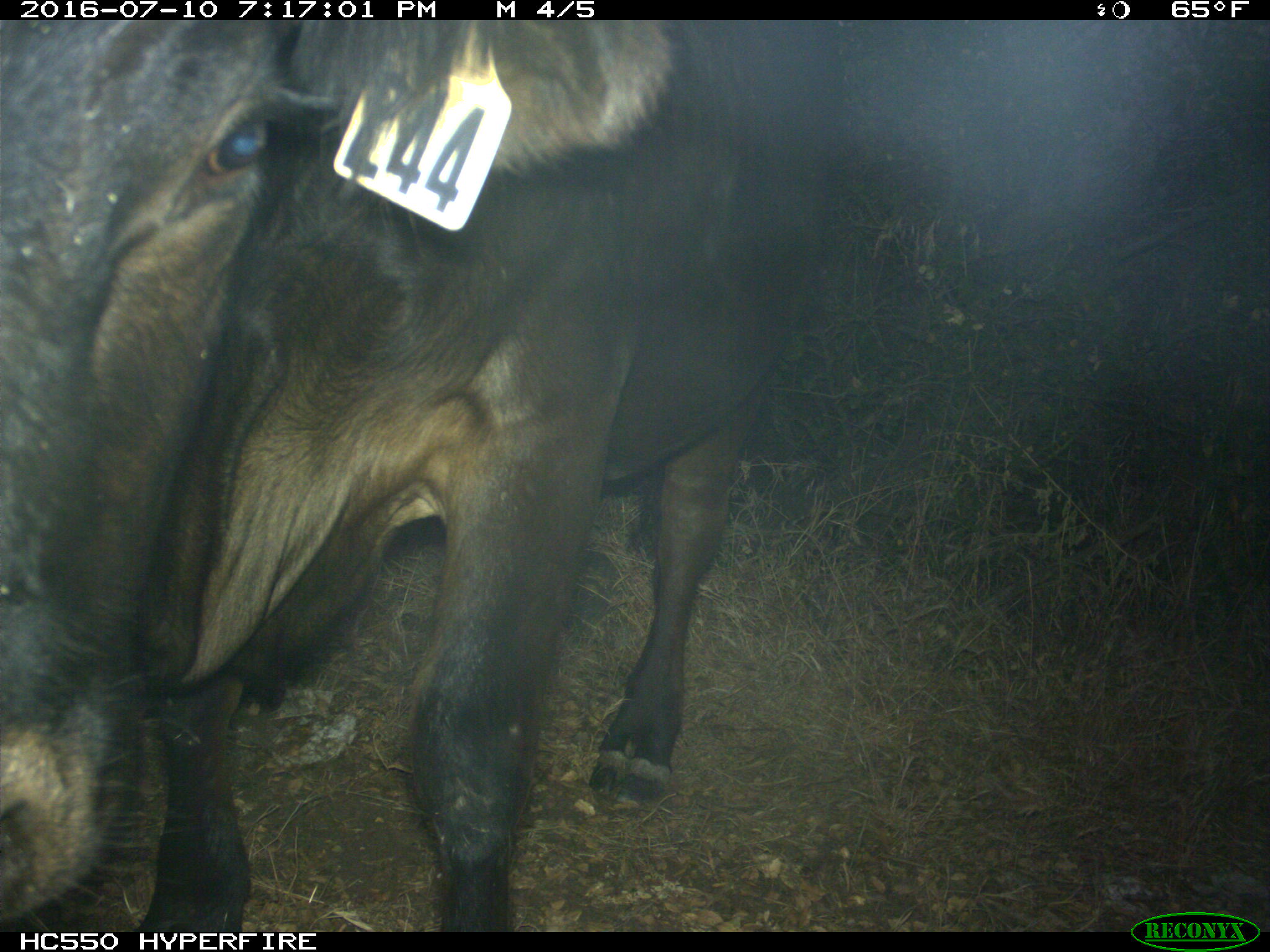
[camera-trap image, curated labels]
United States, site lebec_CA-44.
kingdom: Animalia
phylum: Chordata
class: Mammalia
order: Artiodactyla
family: Bovidae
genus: Bos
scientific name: Bos taurus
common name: domestic cow